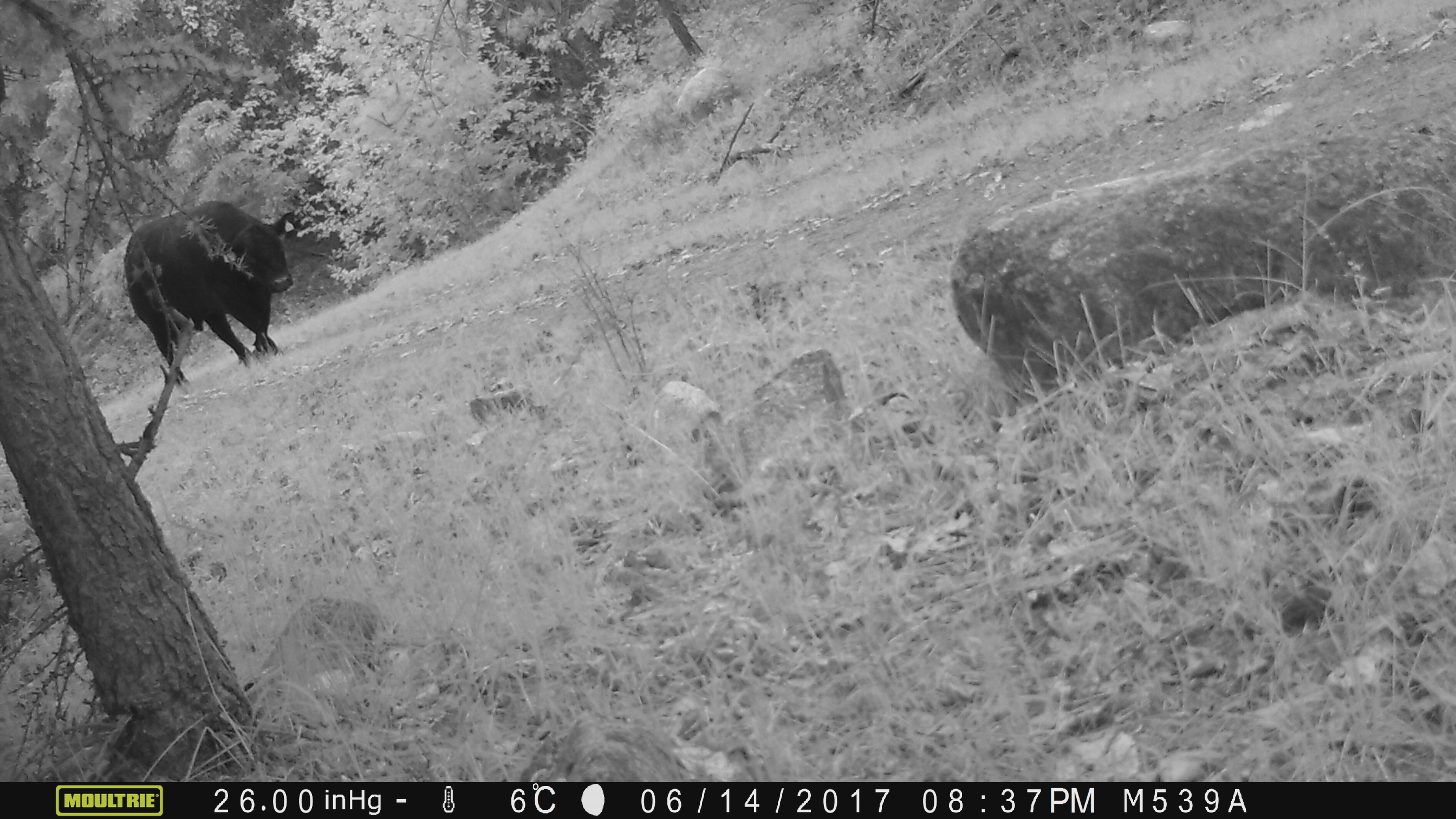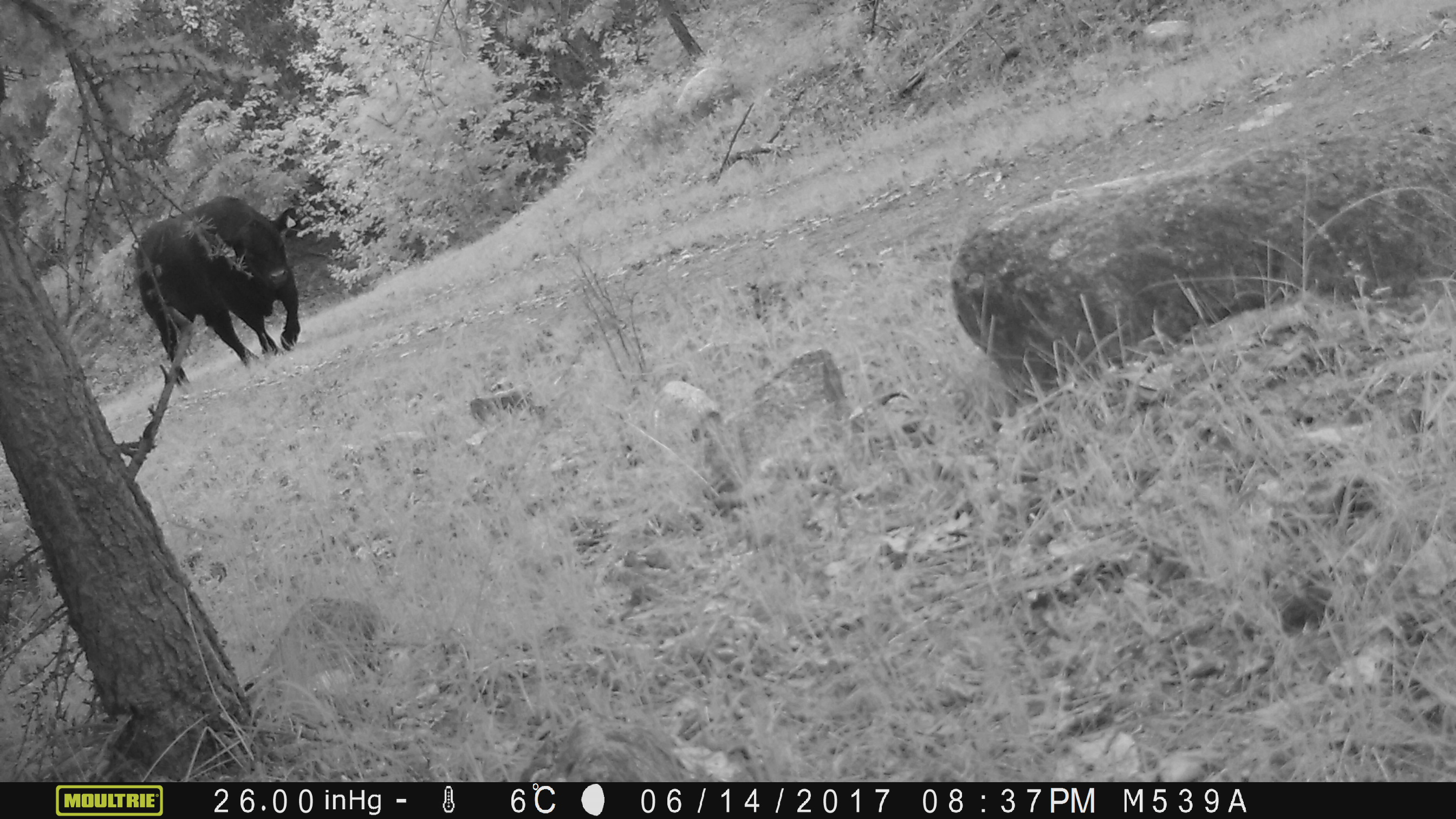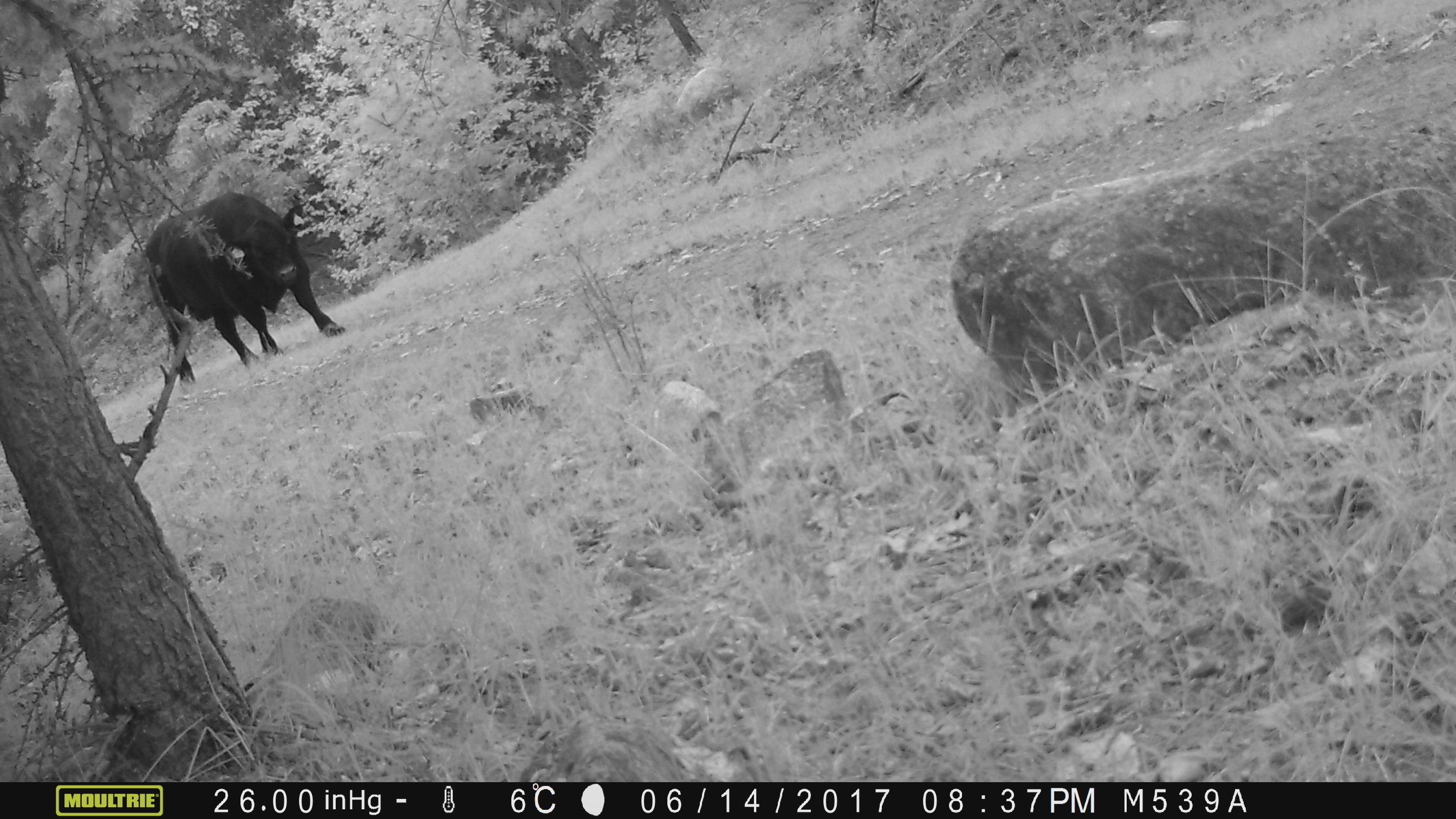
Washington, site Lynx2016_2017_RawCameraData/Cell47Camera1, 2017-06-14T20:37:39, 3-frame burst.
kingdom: Animalia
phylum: Chordata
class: Mammalia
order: Artiodactyla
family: Bovidae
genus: Bos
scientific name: Bos taurus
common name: domestic cattle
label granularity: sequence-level